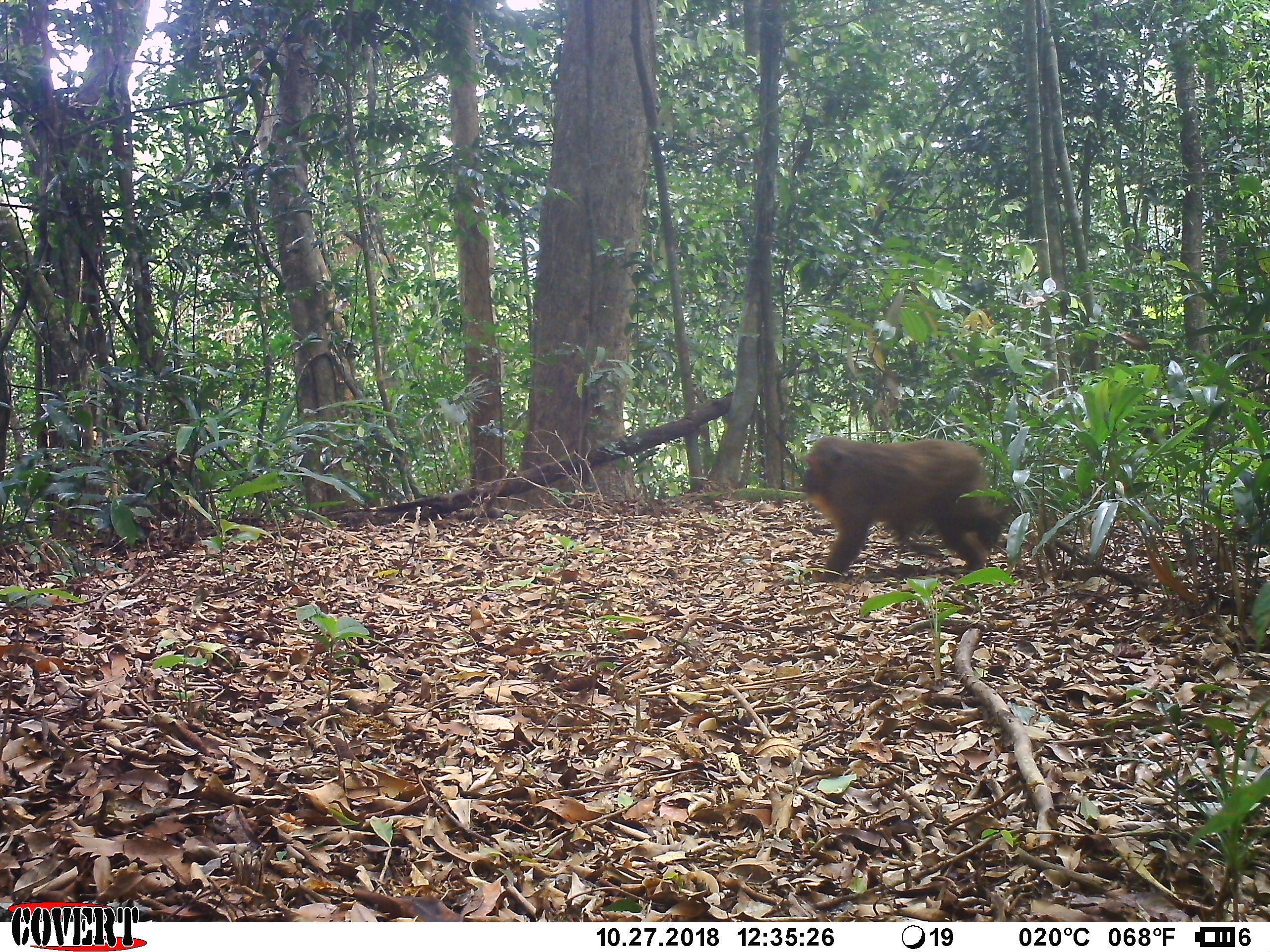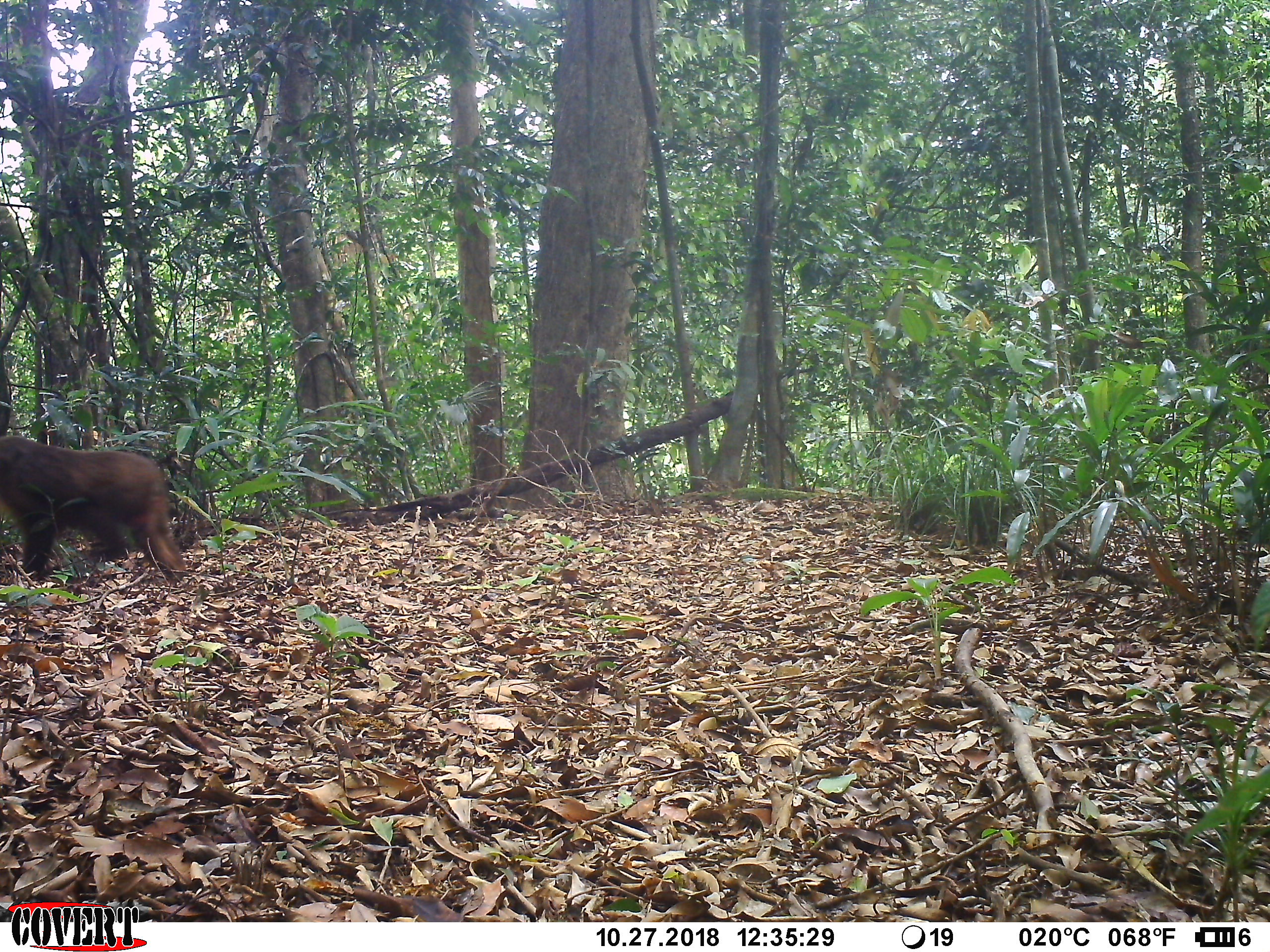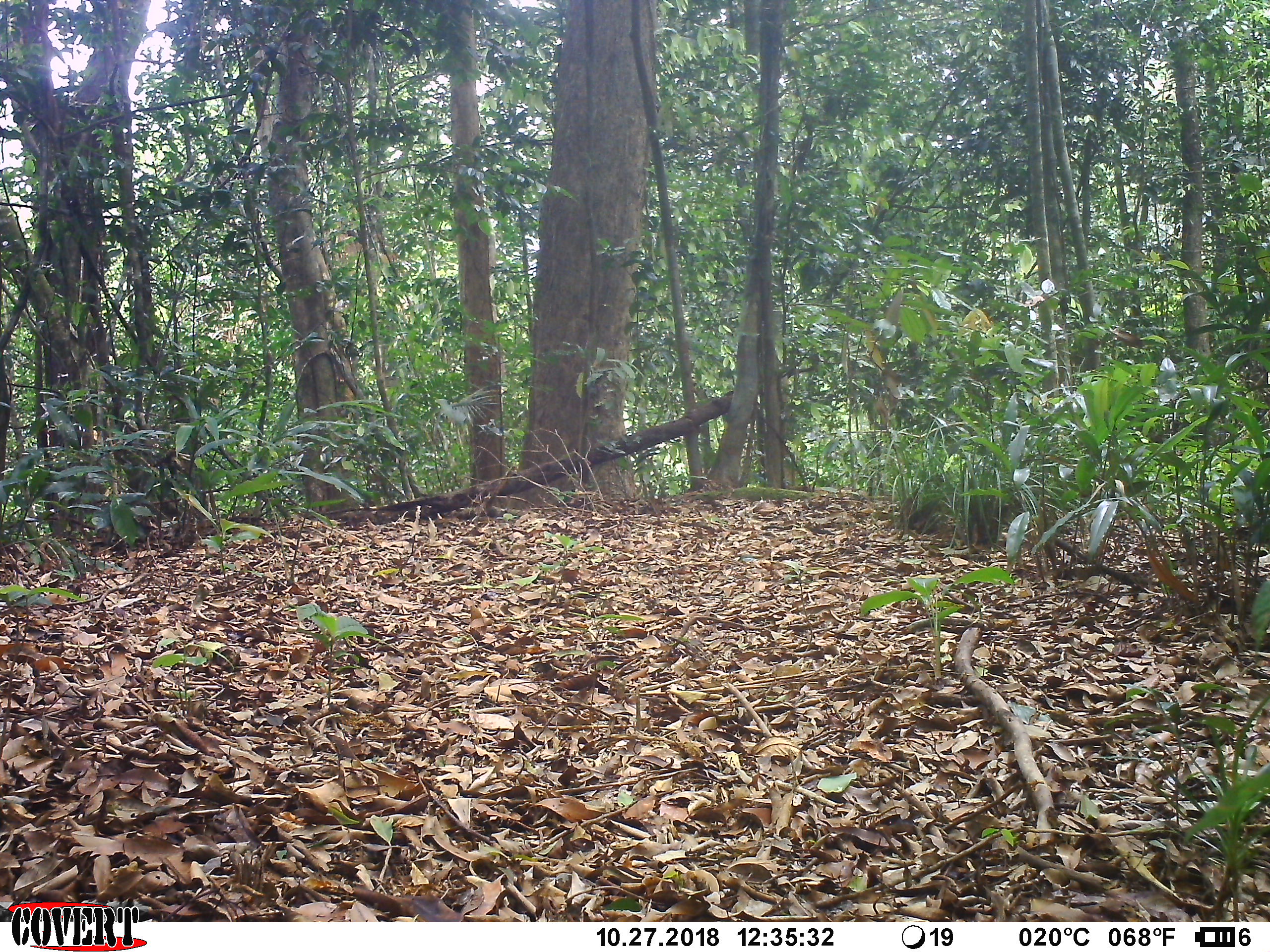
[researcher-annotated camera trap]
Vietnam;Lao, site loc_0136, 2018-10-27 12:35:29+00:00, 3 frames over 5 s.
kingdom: Animalia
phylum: Chordata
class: Mammalia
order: Primates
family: Cercopithecidae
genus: Macaca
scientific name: Macaca arctoides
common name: stump-tailed macaque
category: stump tailed macaque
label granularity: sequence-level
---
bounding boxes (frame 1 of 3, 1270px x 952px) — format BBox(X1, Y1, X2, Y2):
stump tailed macaque: BBox(799, 435, 1010, 582)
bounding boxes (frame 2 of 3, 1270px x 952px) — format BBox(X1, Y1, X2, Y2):
stump tailed macaque: BBox(0, 433, 189, 587)